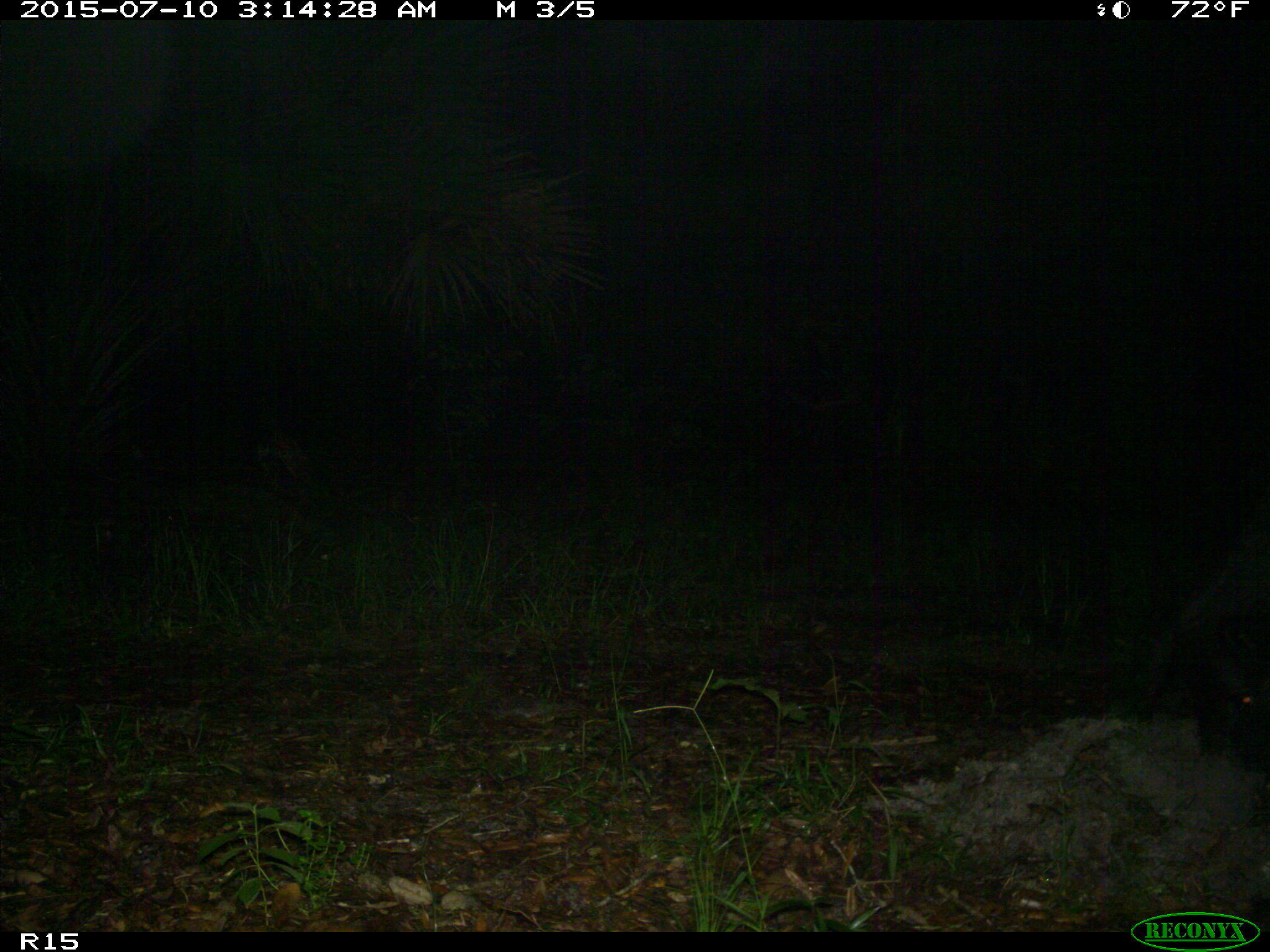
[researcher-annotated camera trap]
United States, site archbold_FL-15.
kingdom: Animalia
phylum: Chordata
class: Mammalia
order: Artiodactyla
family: Suidae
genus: Sus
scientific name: Sus scrofa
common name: wild boar